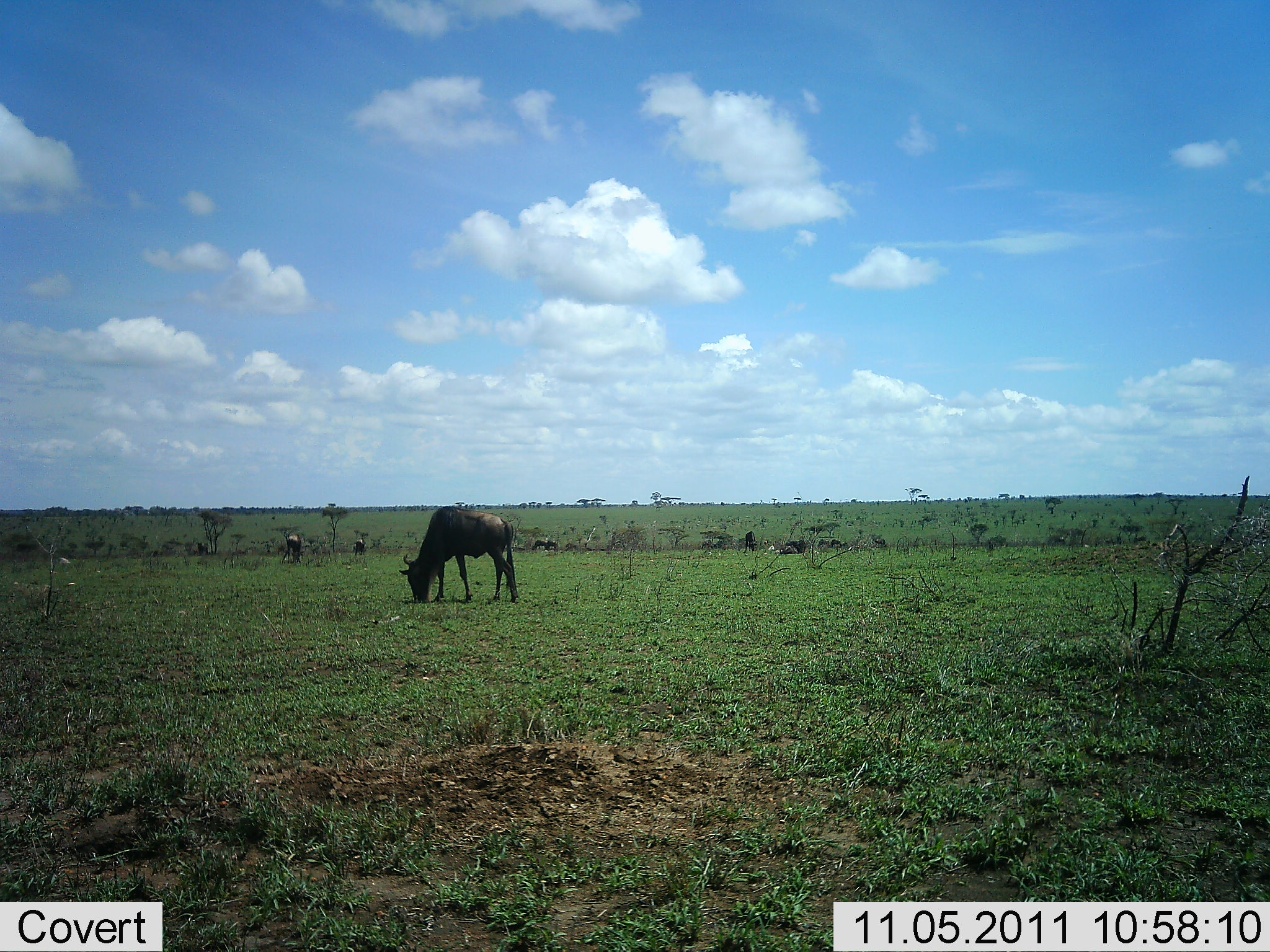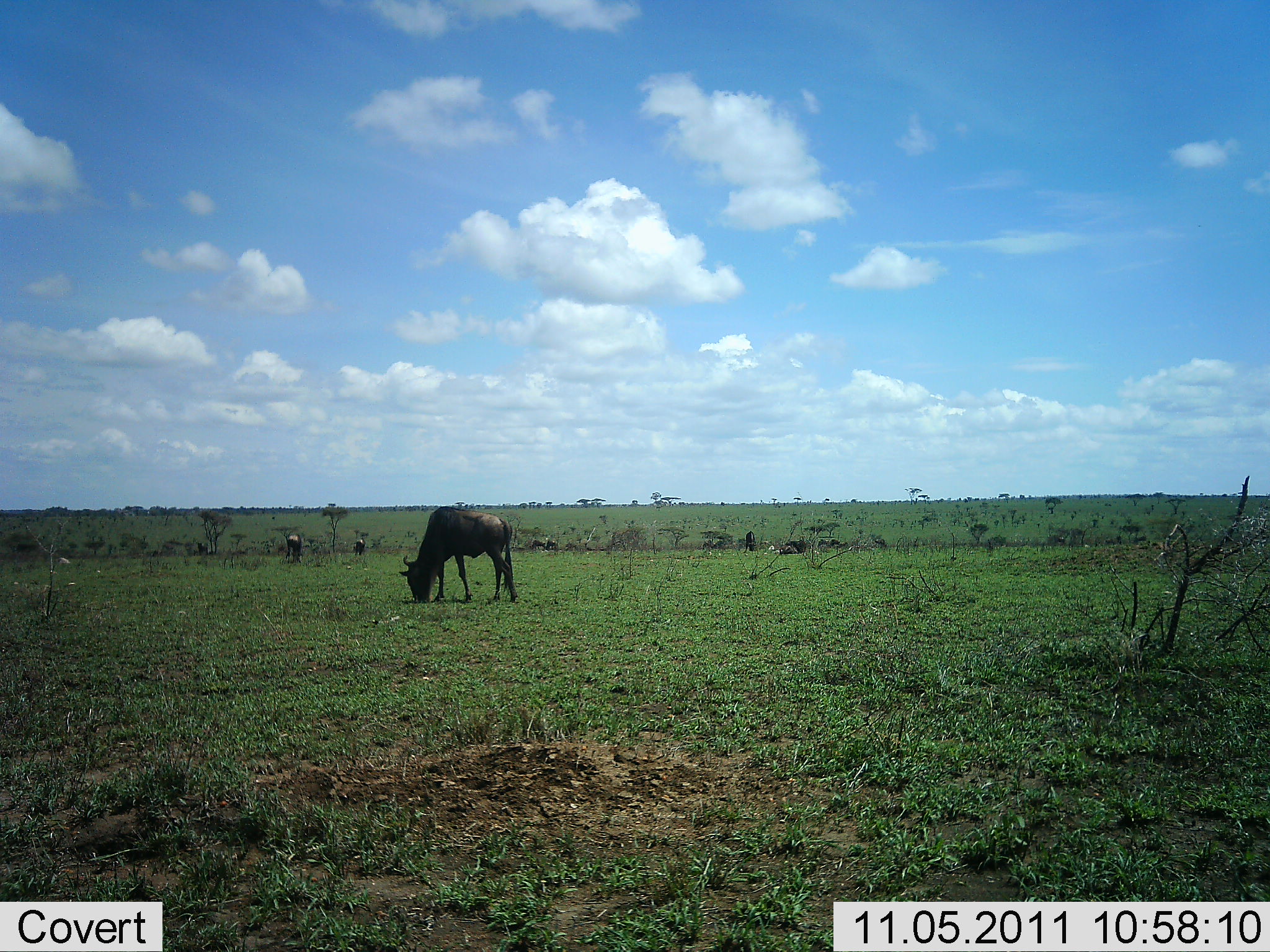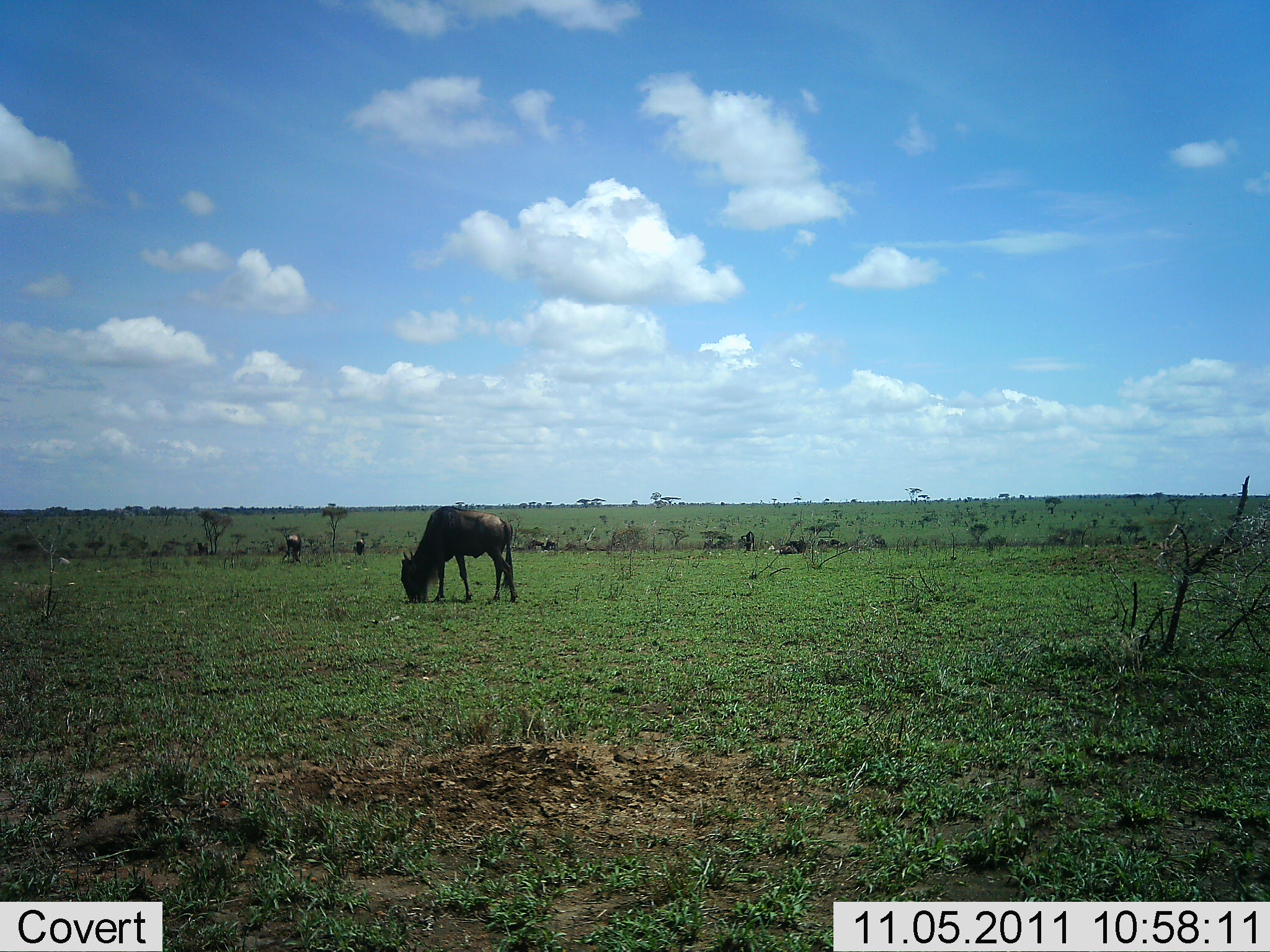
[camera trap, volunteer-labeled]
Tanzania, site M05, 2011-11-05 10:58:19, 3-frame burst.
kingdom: Animalia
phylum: Chordata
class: Mammalia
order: Artiodactyla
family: Bovidae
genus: Connochaetes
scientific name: Connochaetes taurinus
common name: blue wildebeest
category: wildebeest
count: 4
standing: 28%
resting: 0%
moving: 0%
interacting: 0%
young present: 0%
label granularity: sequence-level